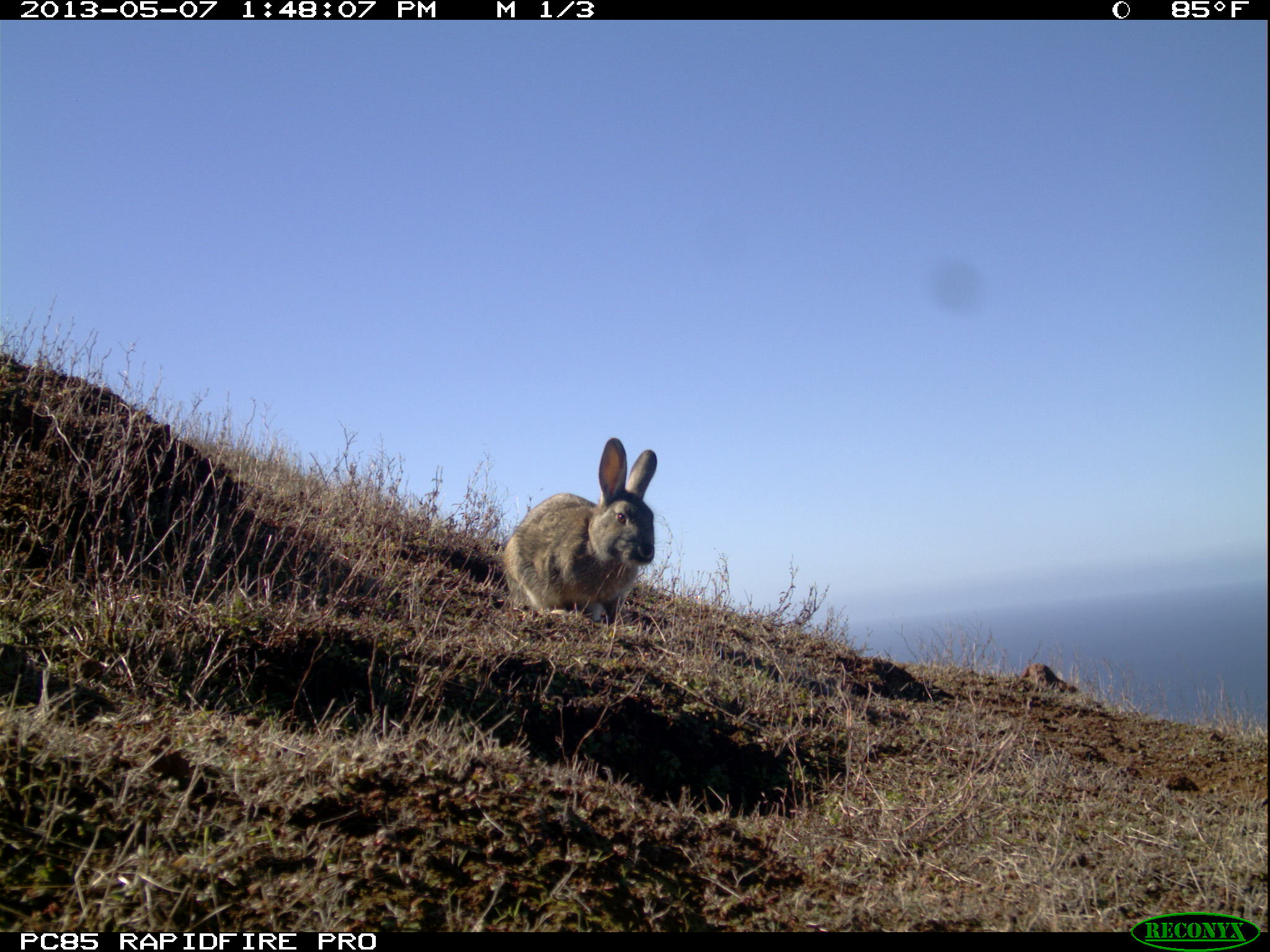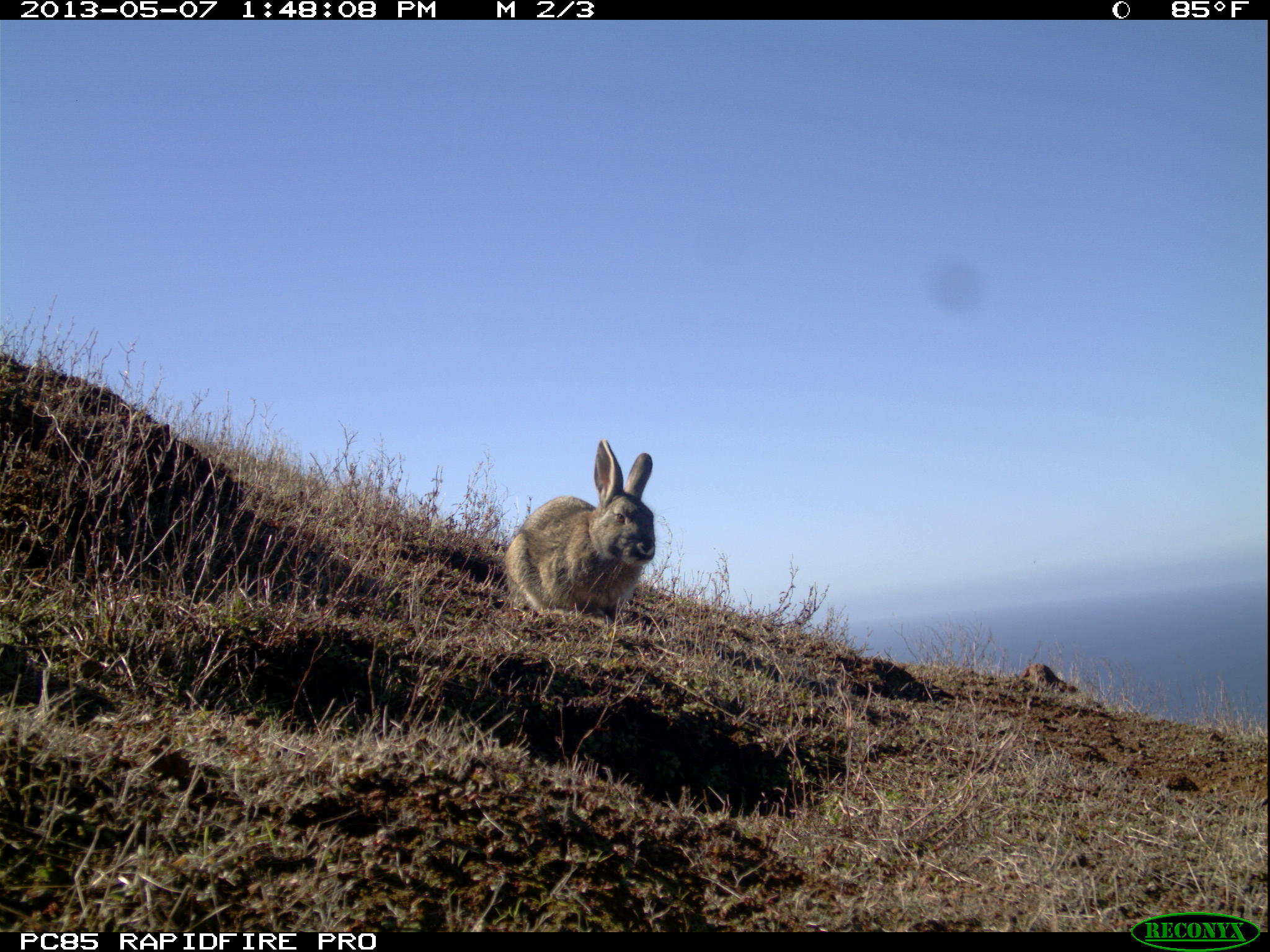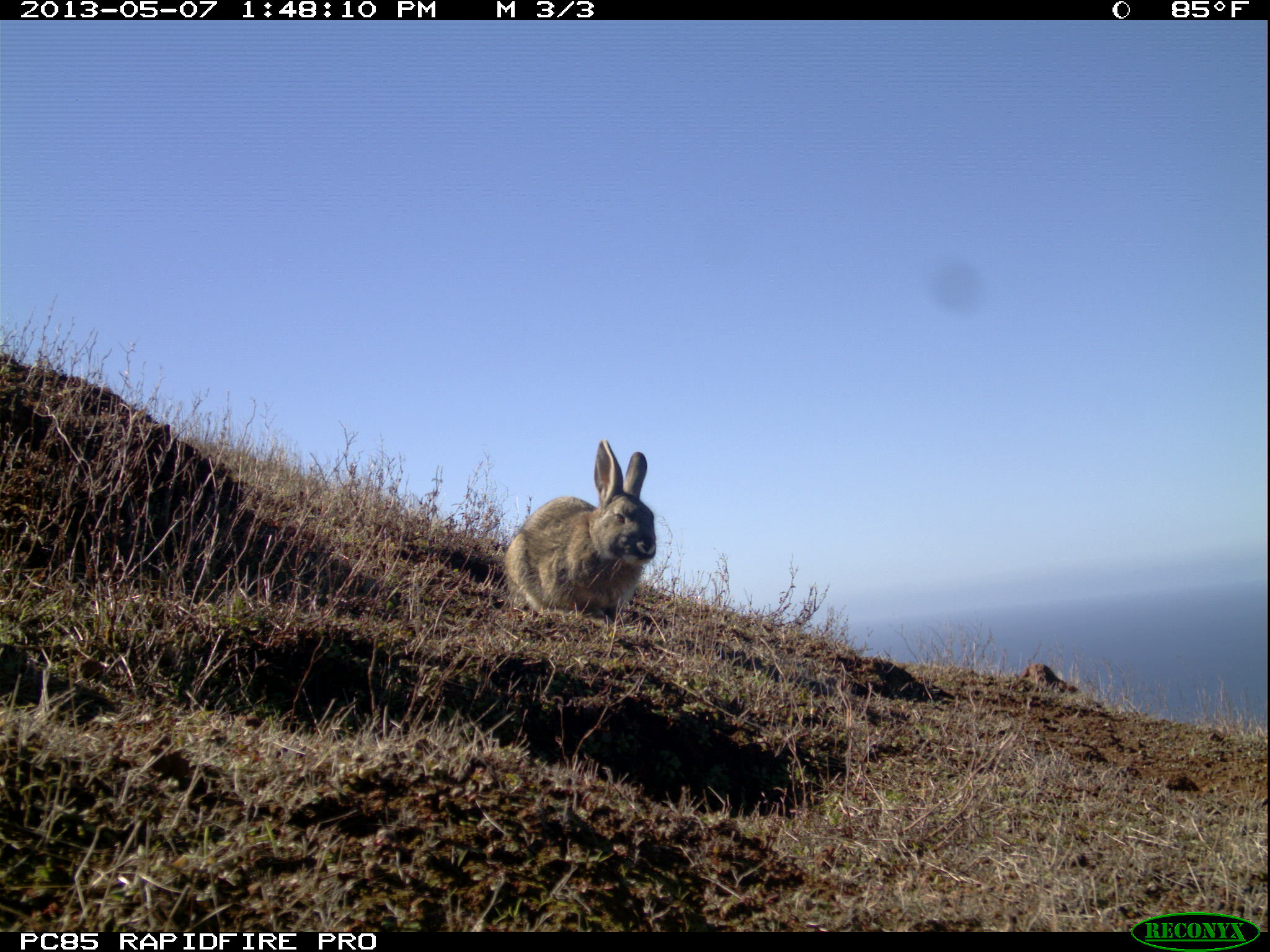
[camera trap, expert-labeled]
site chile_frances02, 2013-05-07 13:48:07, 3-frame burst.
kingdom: Animalia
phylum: Chordata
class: Mammalia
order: Lagomorpha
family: Leporidae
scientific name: Leporidae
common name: rabbits and hares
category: rabbit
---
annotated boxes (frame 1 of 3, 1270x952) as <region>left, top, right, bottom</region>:
rabbit: <region>495, 439, 657, 629</region>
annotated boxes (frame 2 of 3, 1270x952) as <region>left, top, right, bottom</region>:
rabbit: <region>497, 441, 657, 625</region>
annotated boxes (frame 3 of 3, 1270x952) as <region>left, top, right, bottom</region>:
rabbit: <region>497, 441, 655, 624</region>